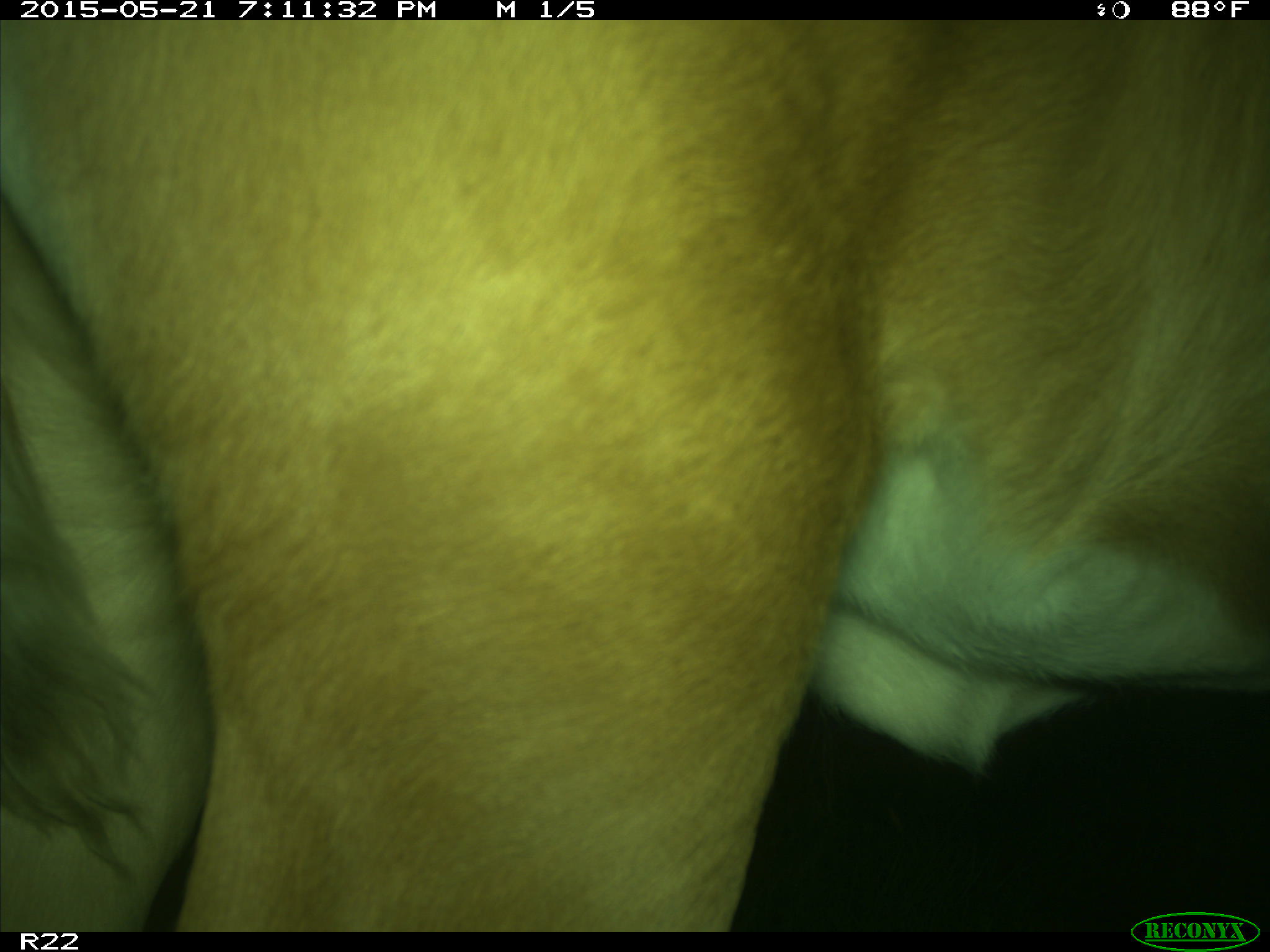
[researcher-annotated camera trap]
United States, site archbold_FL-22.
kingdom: Animalia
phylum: Chordata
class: Mammalia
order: Artiodactyla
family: Bovidae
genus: Bos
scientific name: Bos taurus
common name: domestic cow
Bos taurus (domestic cow).